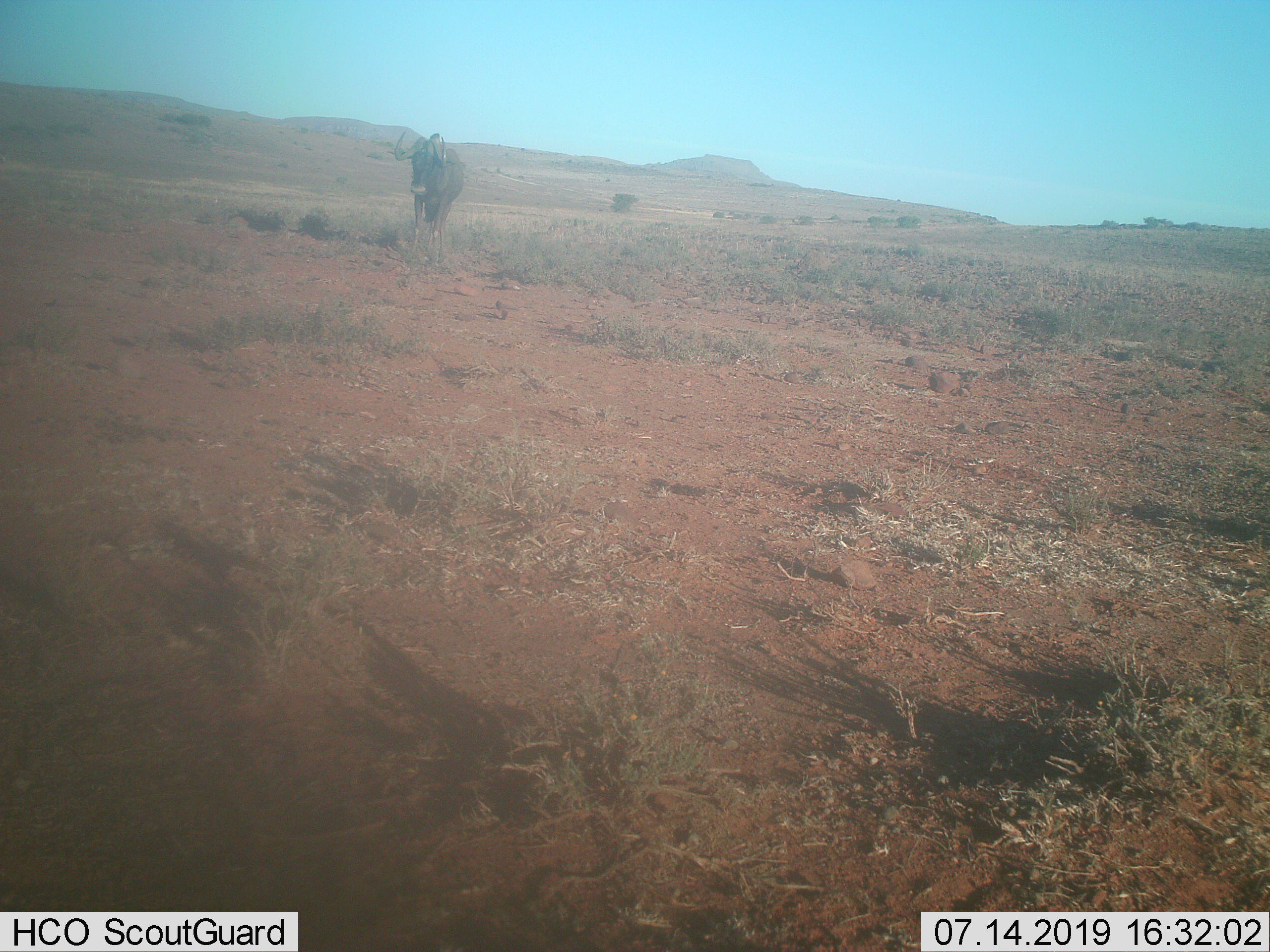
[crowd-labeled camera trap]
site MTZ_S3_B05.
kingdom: Animalia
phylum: Chordata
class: Mammalia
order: Artiodactyla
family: Bovidae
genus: Connochaetes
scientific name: Connochaetes gnou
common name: black wildebeest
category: wildebeestblack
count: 1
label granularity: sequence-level